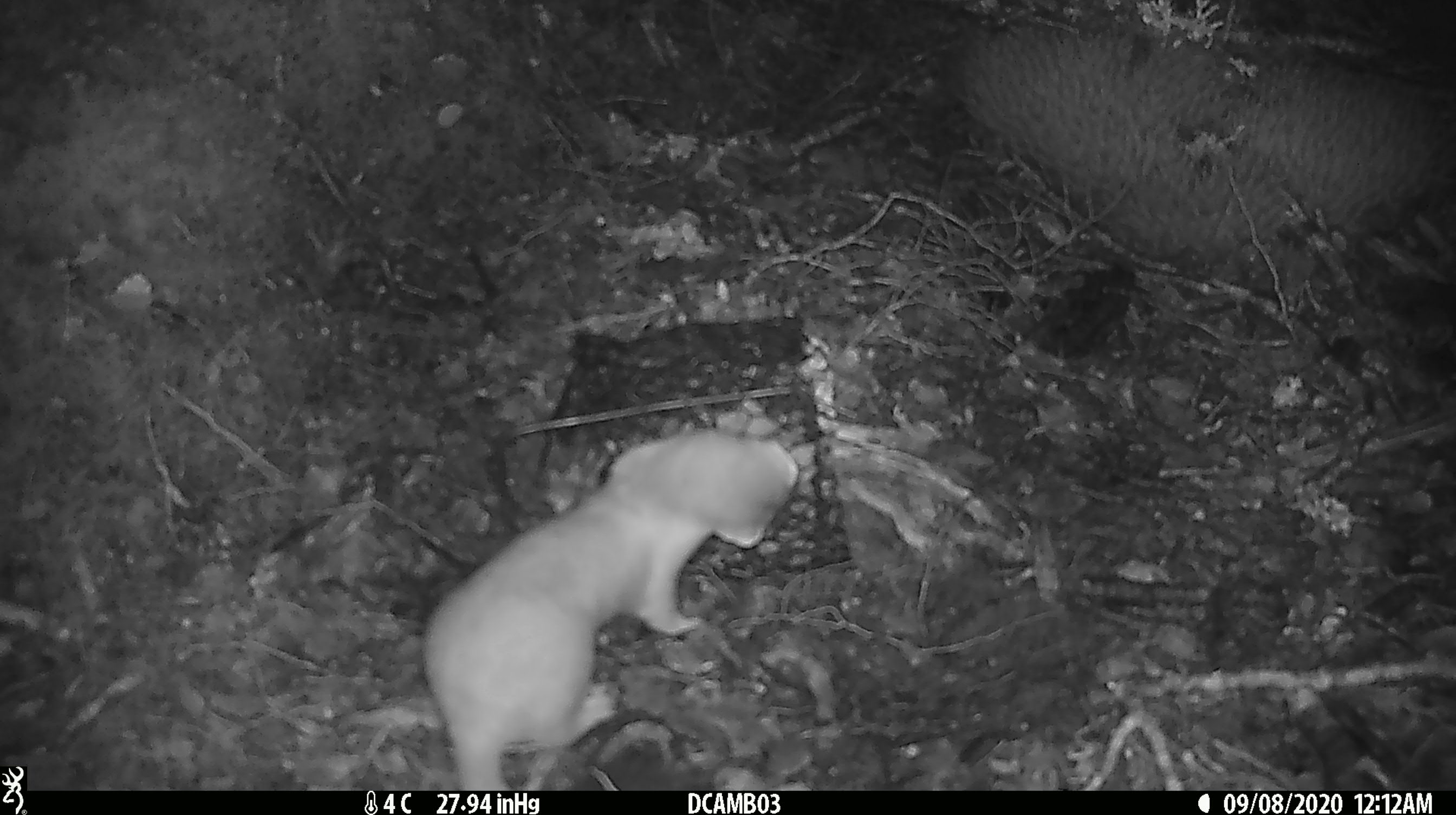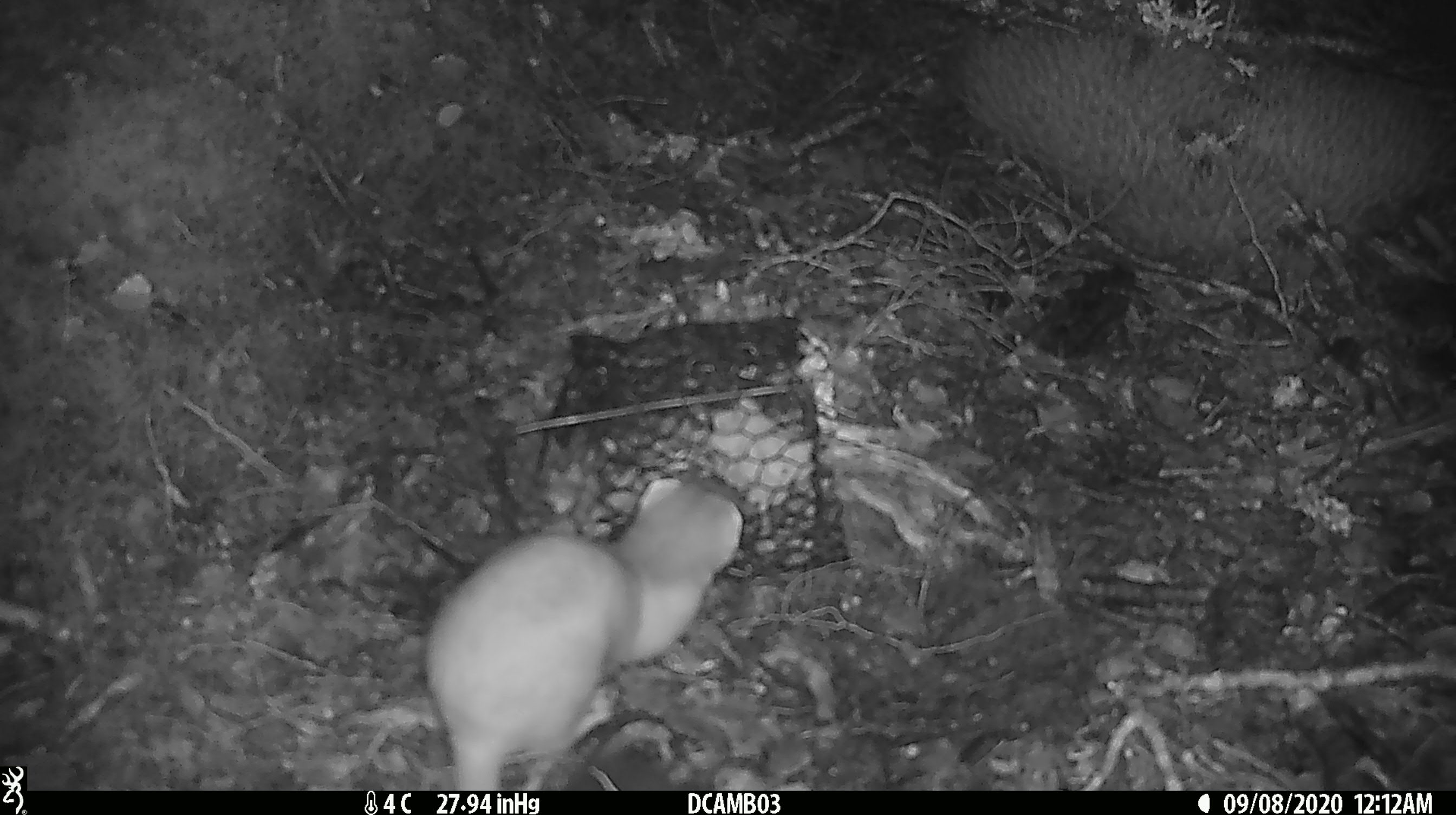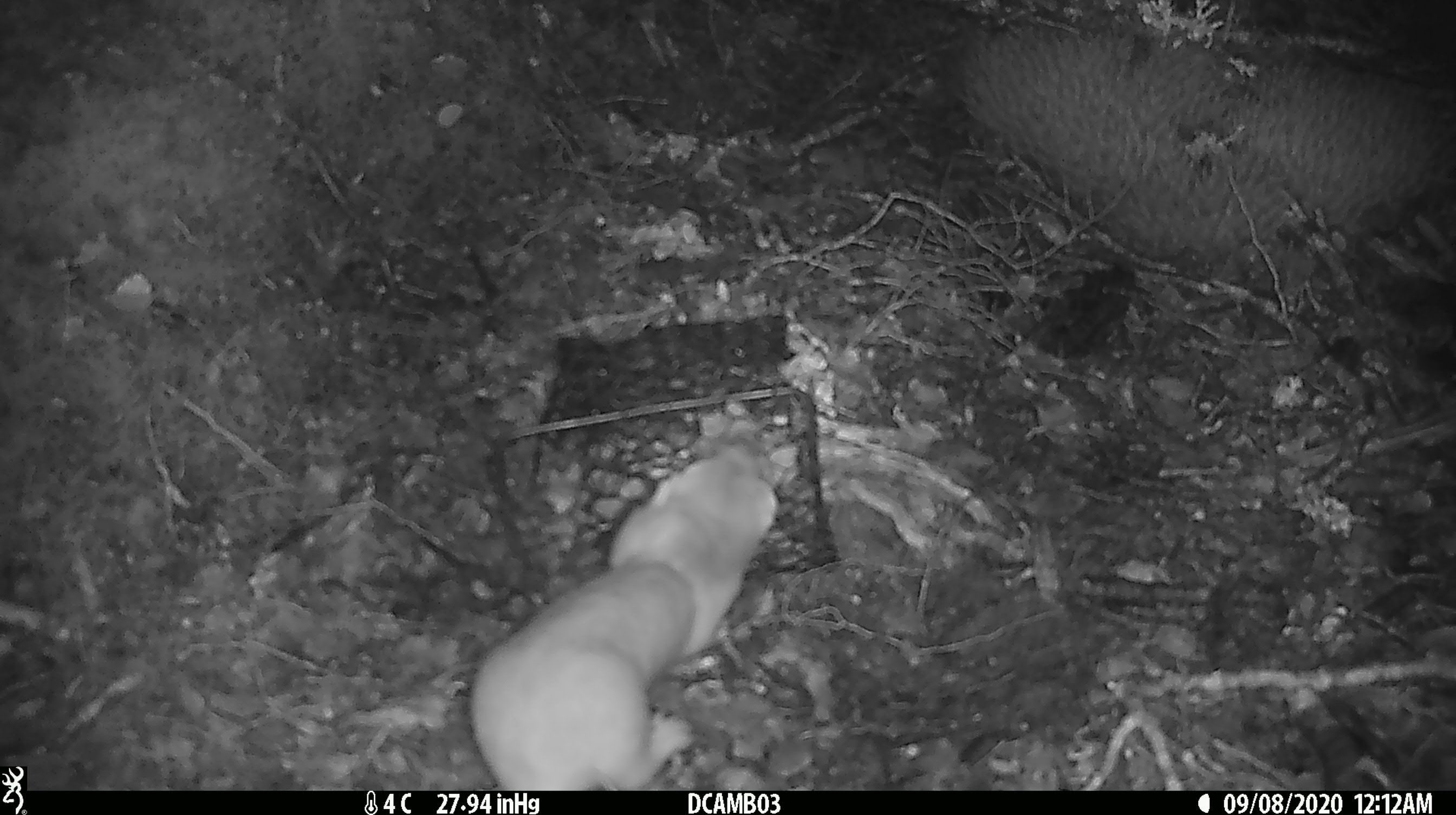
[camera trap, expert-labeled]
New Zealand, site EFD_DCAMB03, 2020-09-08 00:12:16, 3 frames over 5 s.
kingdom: Animalia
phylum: Chordata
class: Mammalia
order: Carnivora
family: Mustelidae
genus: Mustela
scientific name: Mustela erminea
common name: stoat